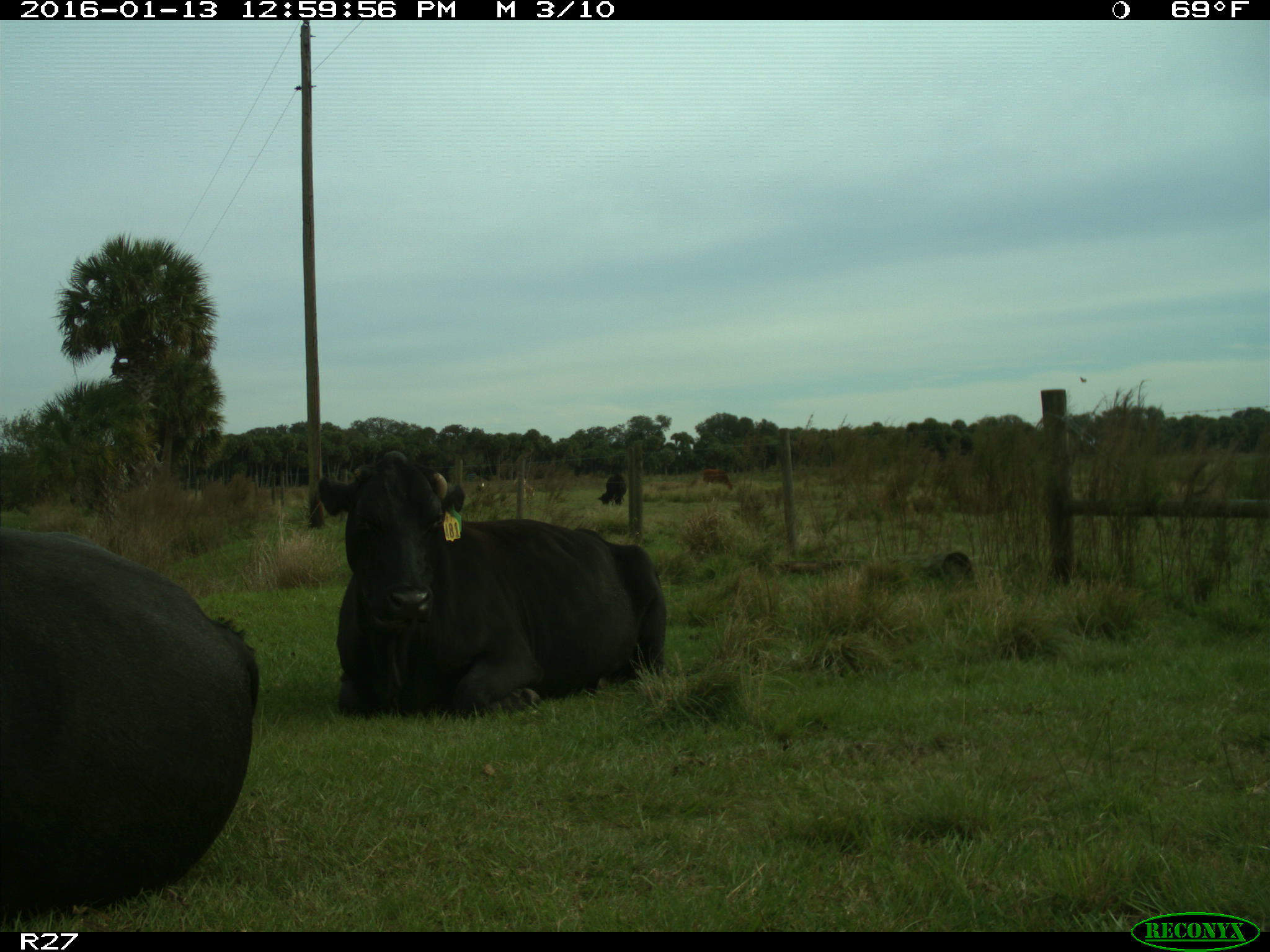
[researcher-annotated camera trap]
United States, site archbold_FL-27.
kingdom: Animalia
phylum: Chordata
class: Mammalia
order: Artiodactyla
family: Bovidae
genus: Bos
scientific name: Bos taurus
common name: domestic cow